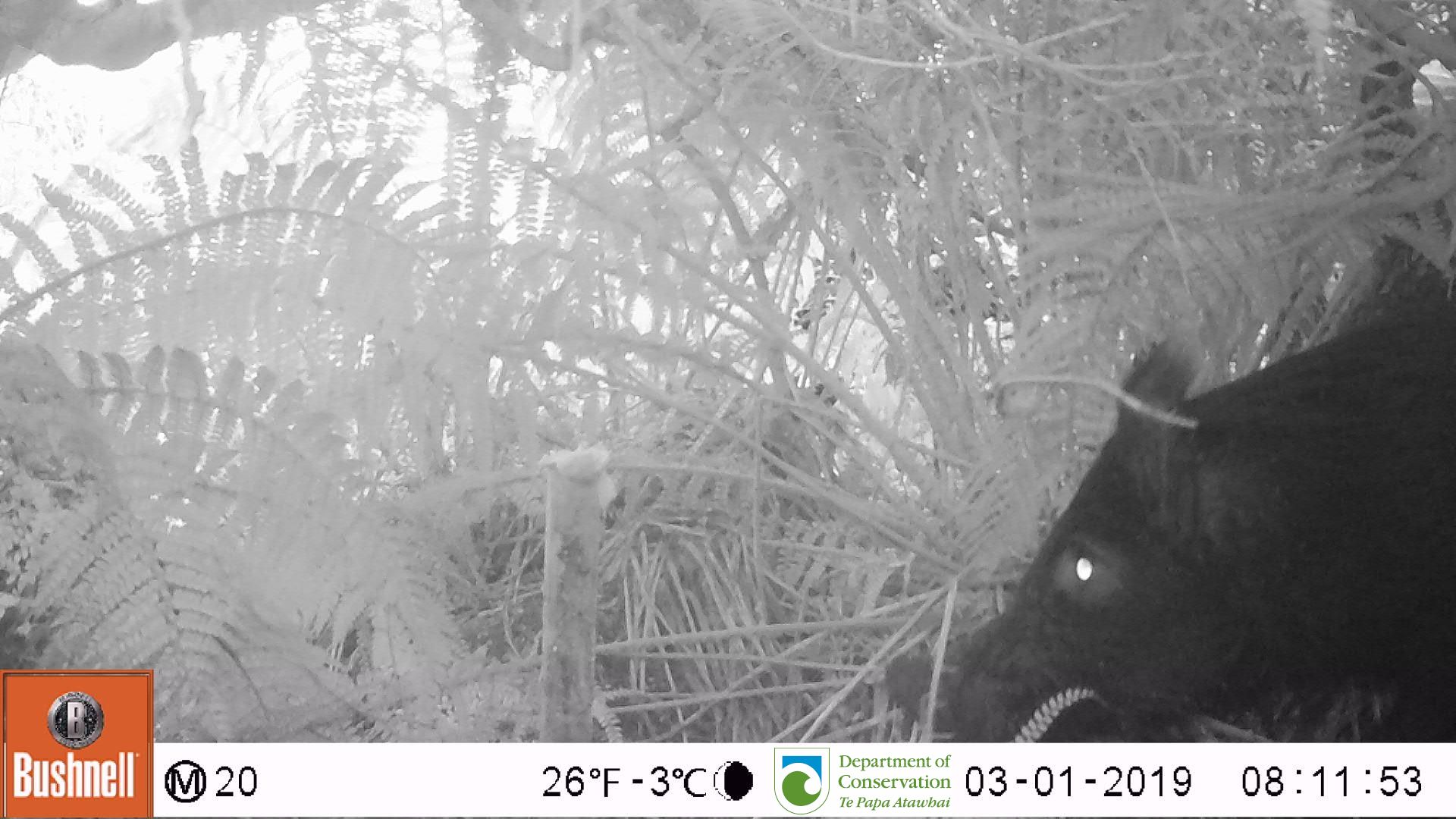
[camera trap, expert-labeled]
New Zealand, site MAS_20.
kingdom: Animalia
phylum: Chordata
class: Mammalia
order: Artiodactyla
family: Suidae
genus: Sus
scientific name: Sus scrofa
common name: pig